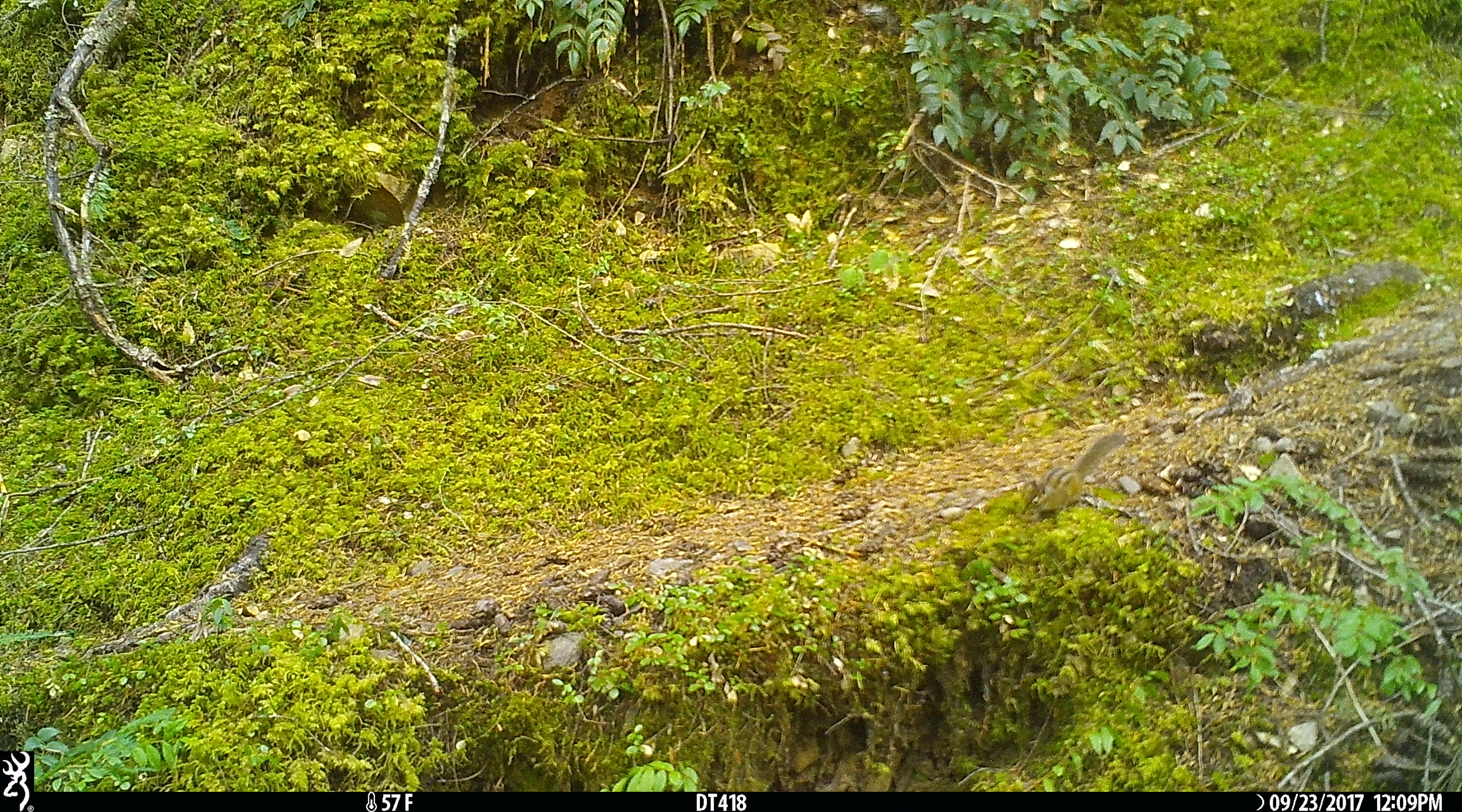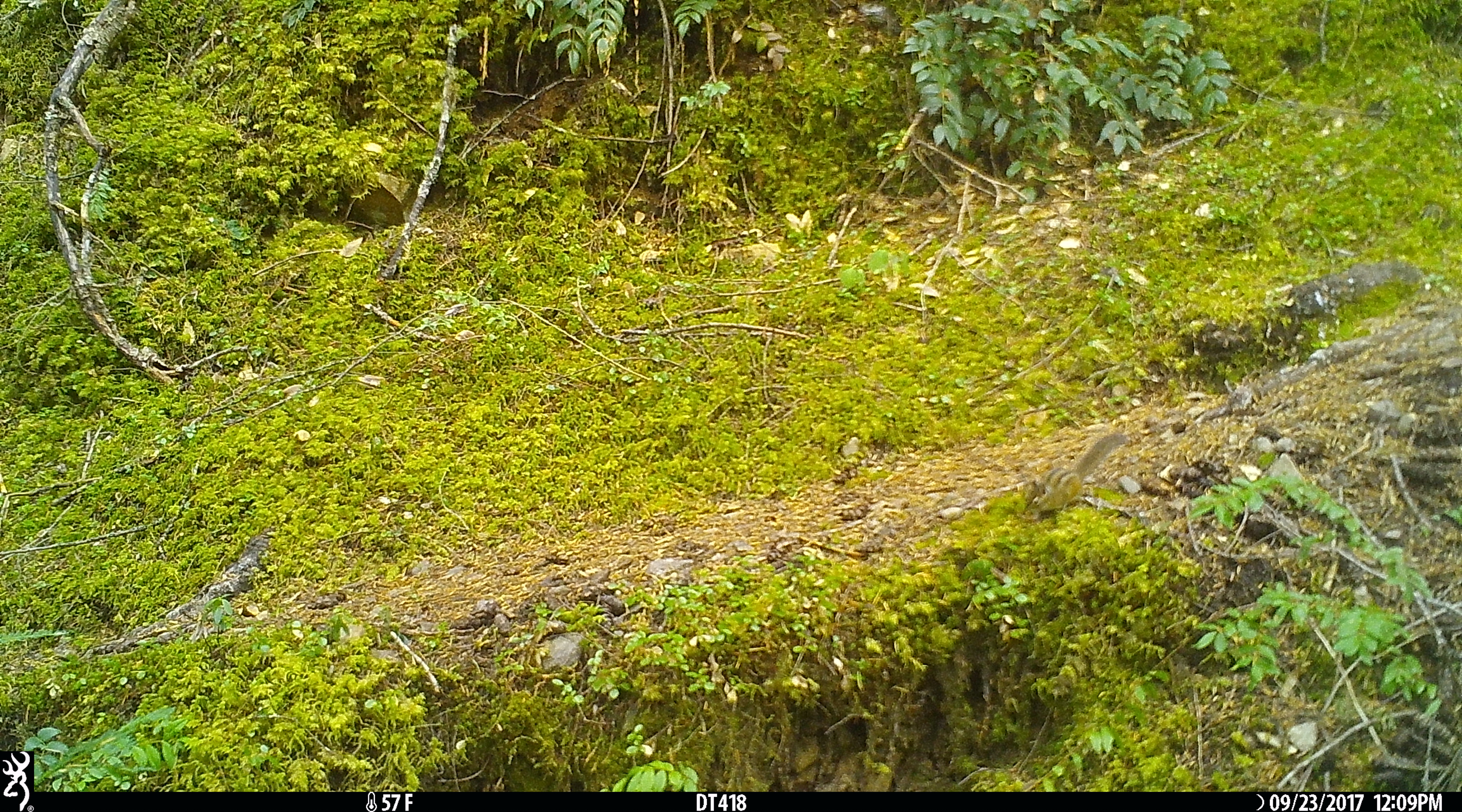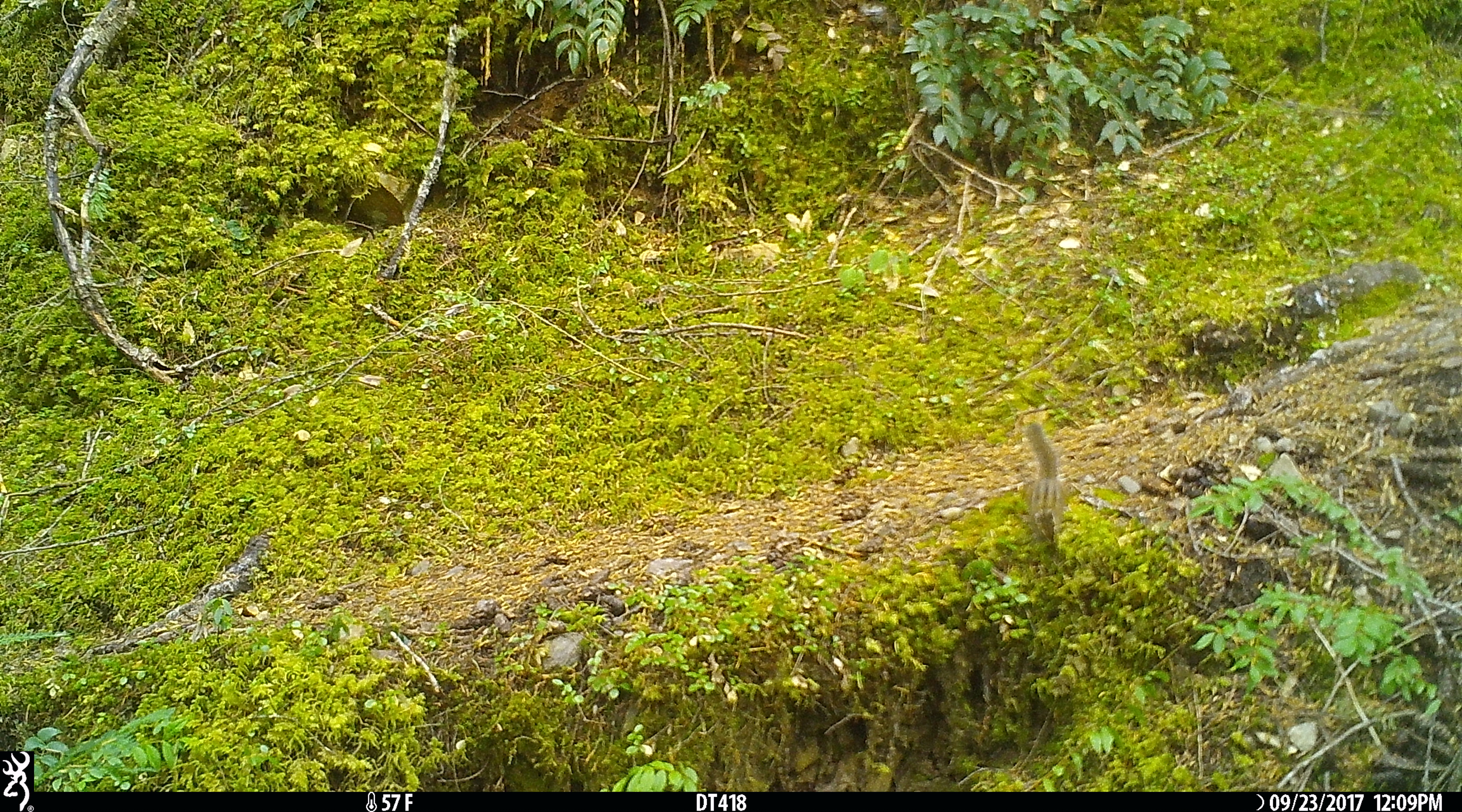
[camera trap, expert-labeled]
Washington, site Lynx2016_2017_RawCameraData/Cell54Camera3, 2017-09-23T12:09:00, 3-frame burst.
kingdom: Animalia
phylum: Chordata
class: Mammalia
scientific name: Mammalia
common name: small mammal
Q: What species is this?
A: Small mammal (Mammalia).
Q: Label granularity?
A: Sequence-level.